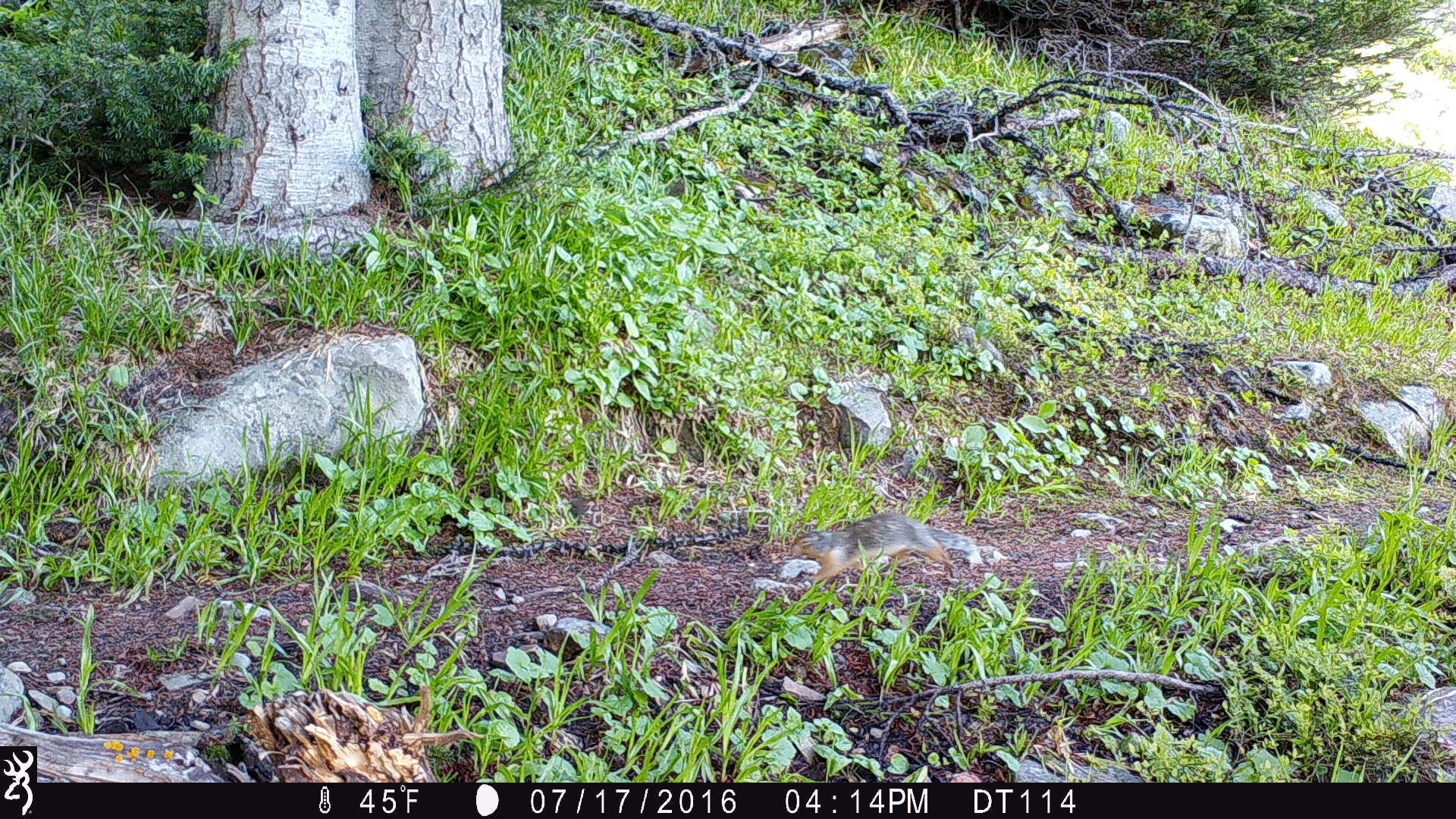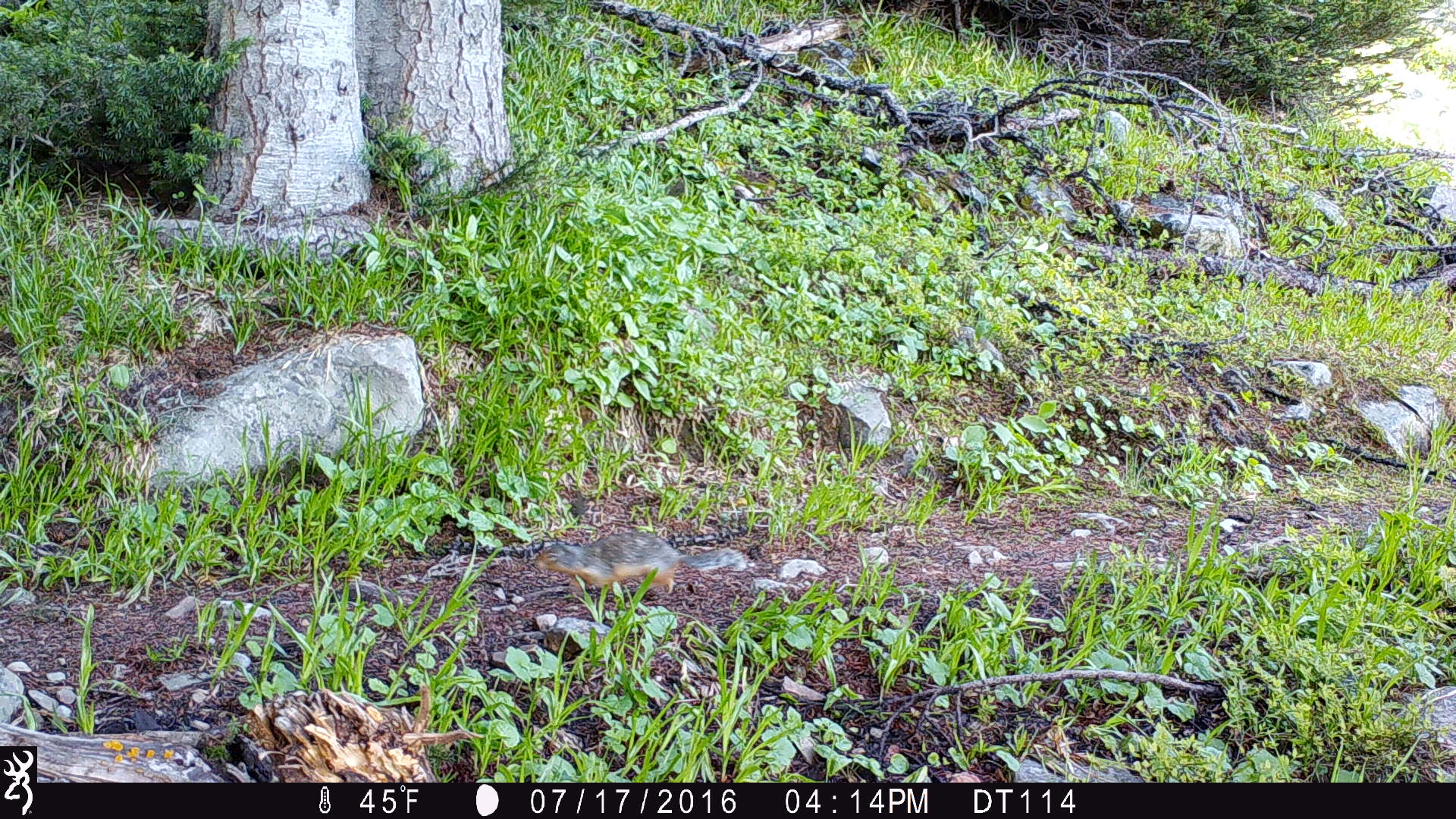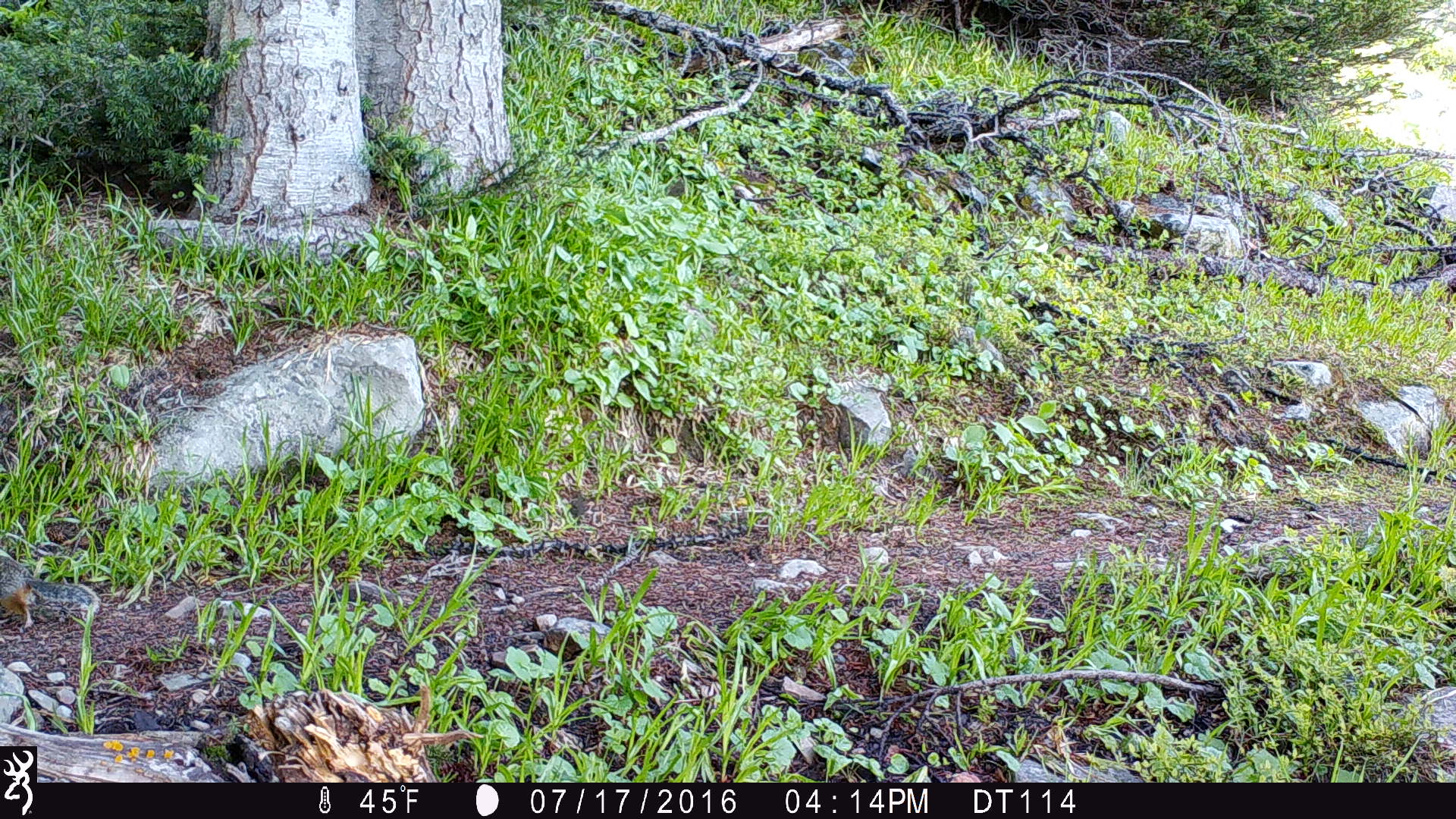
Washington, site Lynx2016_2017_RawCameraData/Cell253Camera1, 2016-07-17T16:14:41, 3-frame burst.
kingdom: Animalia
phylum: Chordata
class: Mammalia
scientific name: Mammalia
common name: small mammal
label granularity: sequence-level